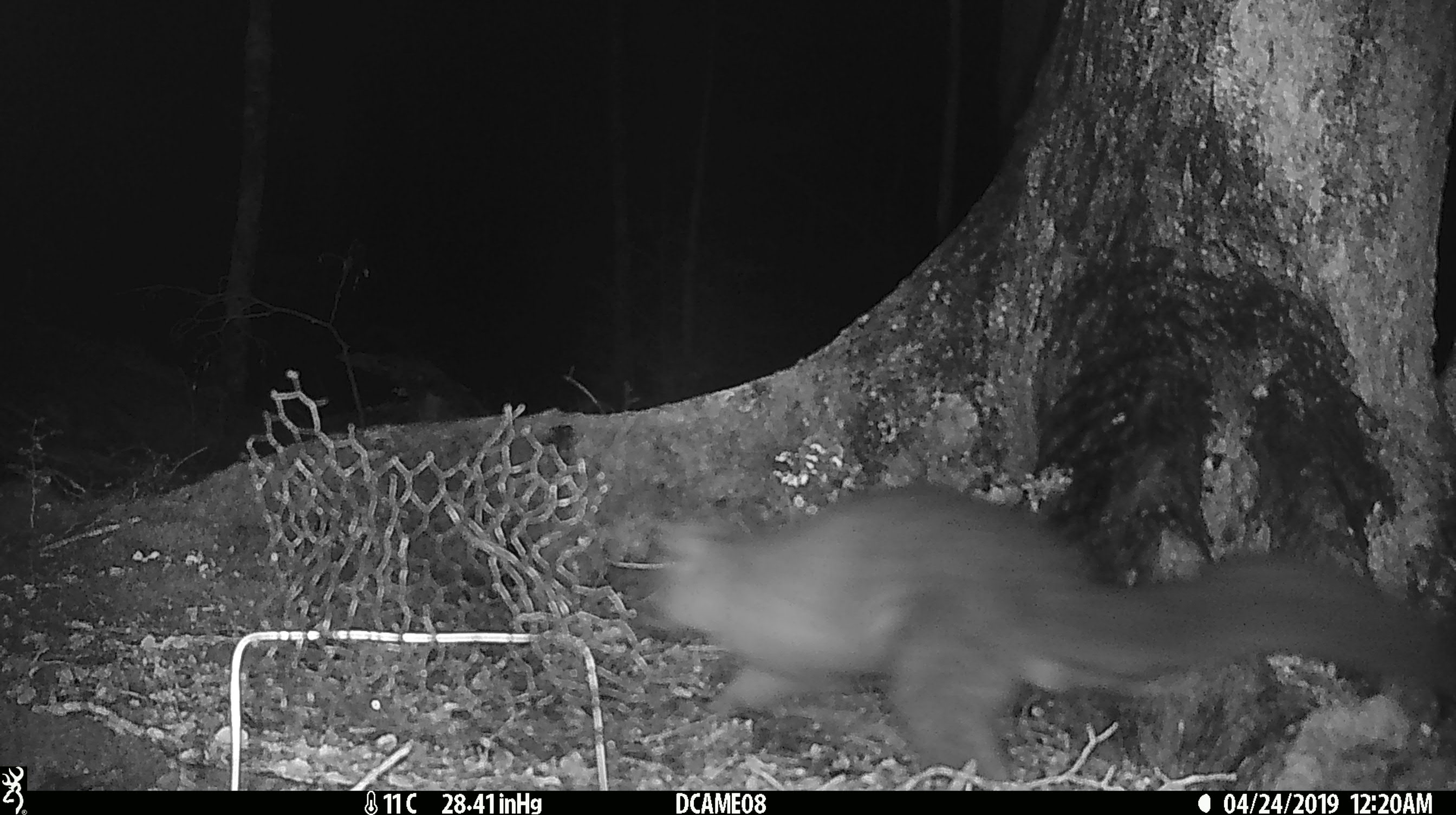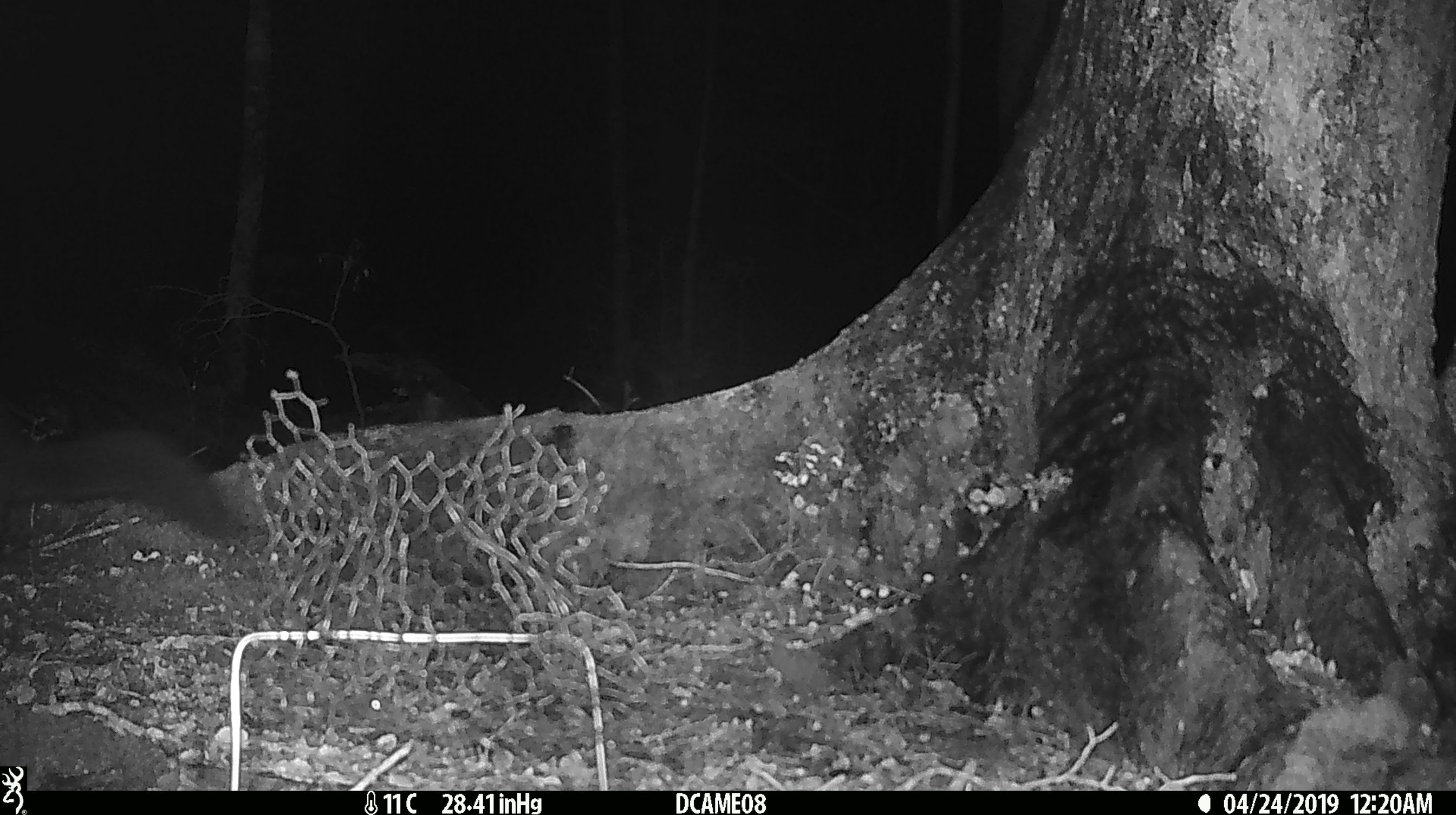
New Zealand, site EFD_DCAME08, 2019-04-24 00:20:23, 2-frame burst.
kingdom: Animalia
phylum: Chordata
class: Mammalia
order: Diprotodontia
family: Phalangeridae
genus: Trichosurus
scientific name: Trichosurus vulpecula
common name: common brushtail possum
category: possum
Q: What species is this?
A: Possum (common brushtail possum) (Trichosurus vulpecula).